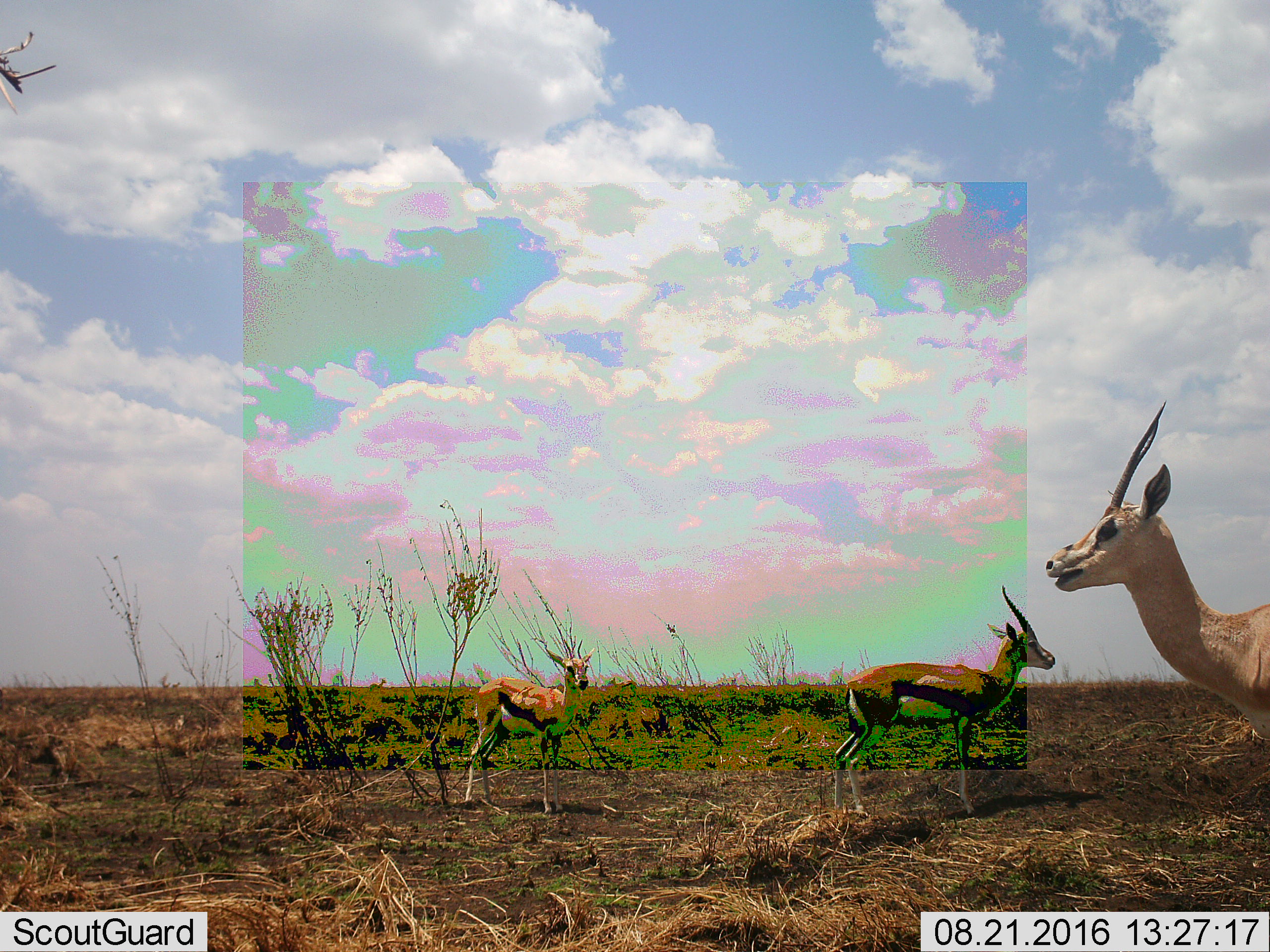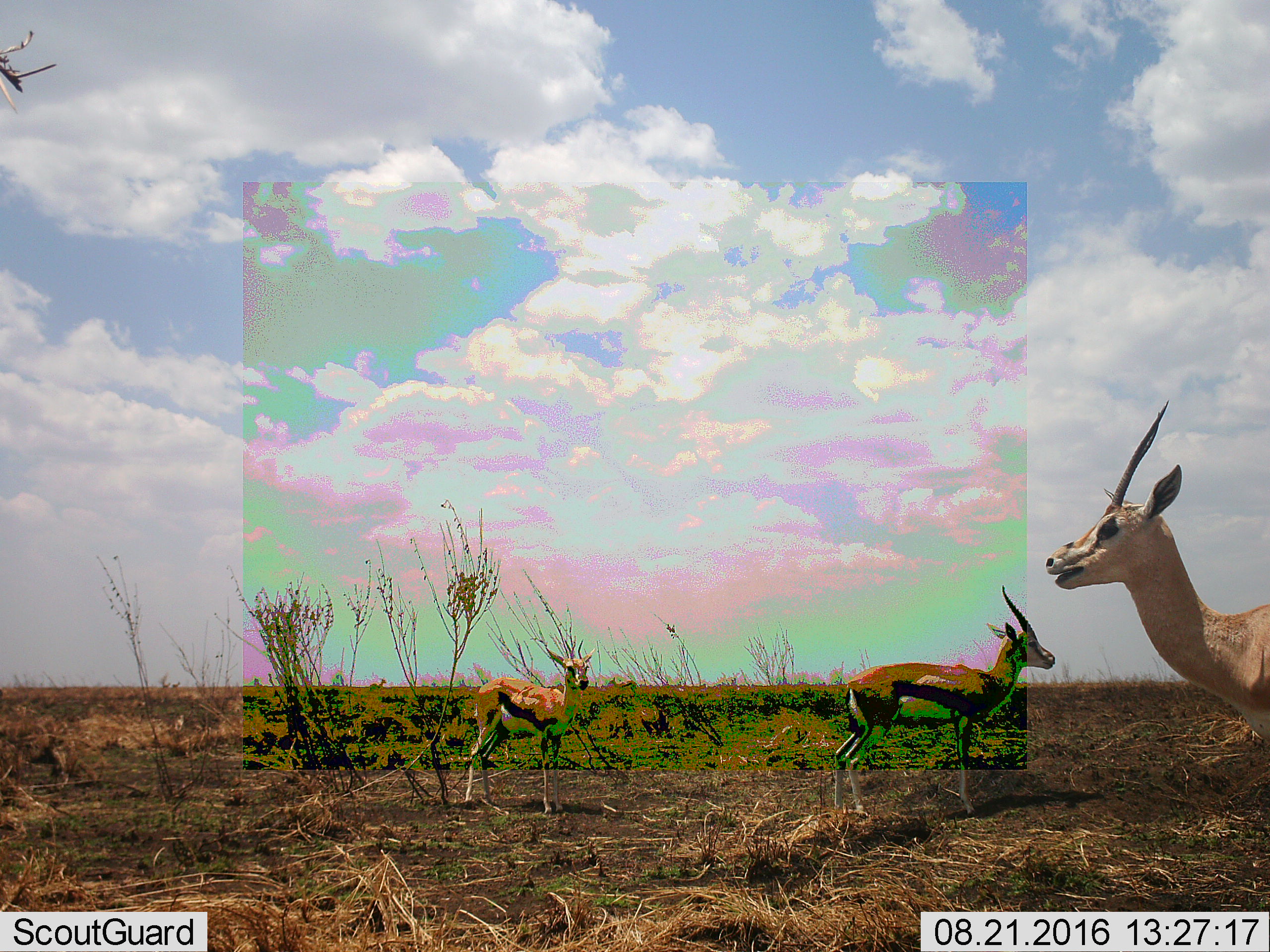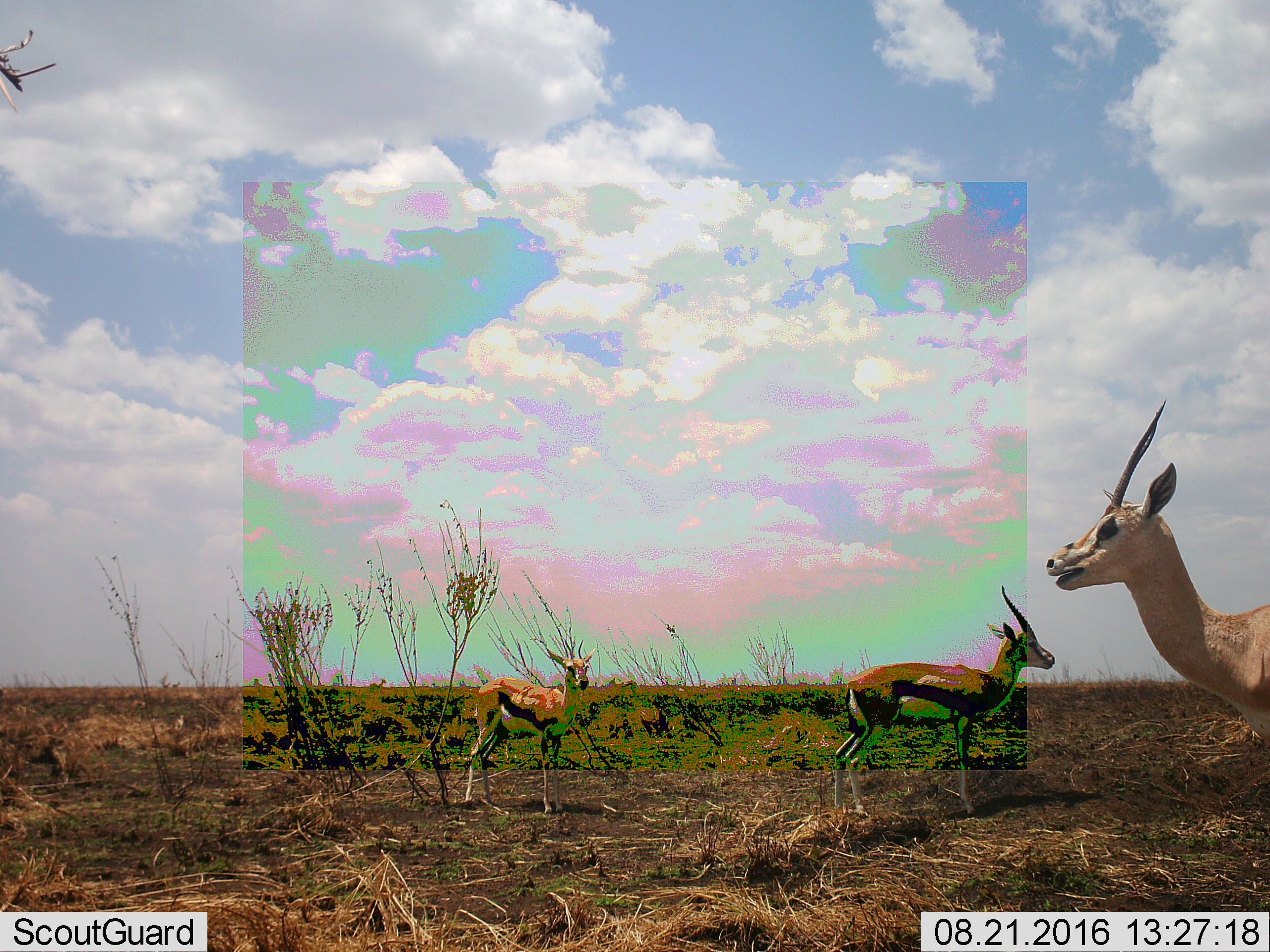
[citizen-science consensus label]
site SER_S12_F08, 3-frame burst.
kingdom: Animalia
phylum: Chordata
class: Mammalia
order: Artiodactyla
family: Bovidae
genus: Eudorcas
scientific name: Eudorcas thomsonii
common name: thomson's gazelle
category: gazellethomsons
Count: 3.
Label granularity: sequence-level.